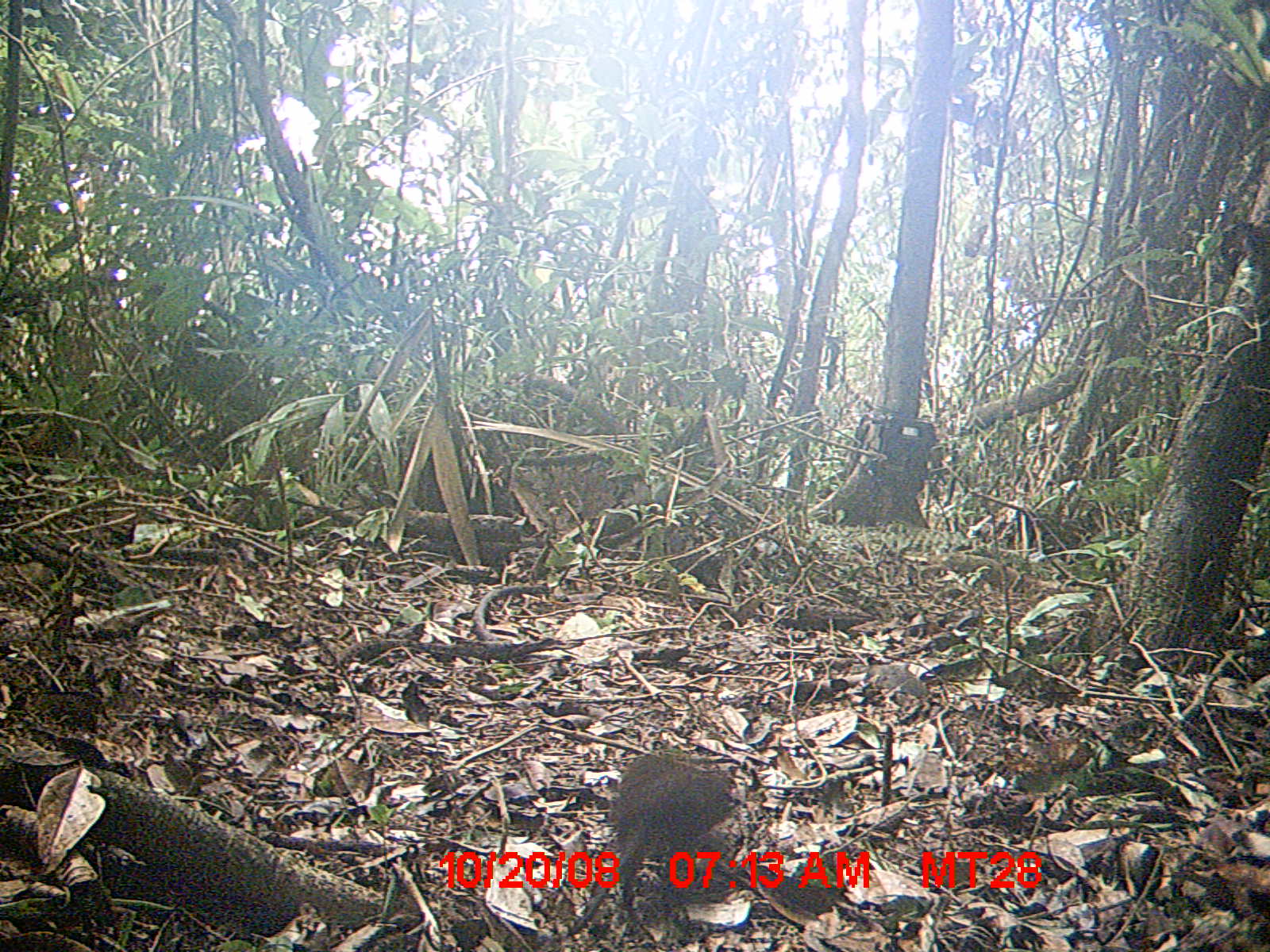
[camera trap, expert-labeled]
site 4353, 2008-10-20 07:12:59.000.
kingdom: Animalia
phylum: Chordata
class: Aves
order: Cuculiformes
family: Cuculidae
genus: Coua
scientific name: Coua serriana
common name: red-breasted coua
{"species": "Coua serriana (red-breasted coua)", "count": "3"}